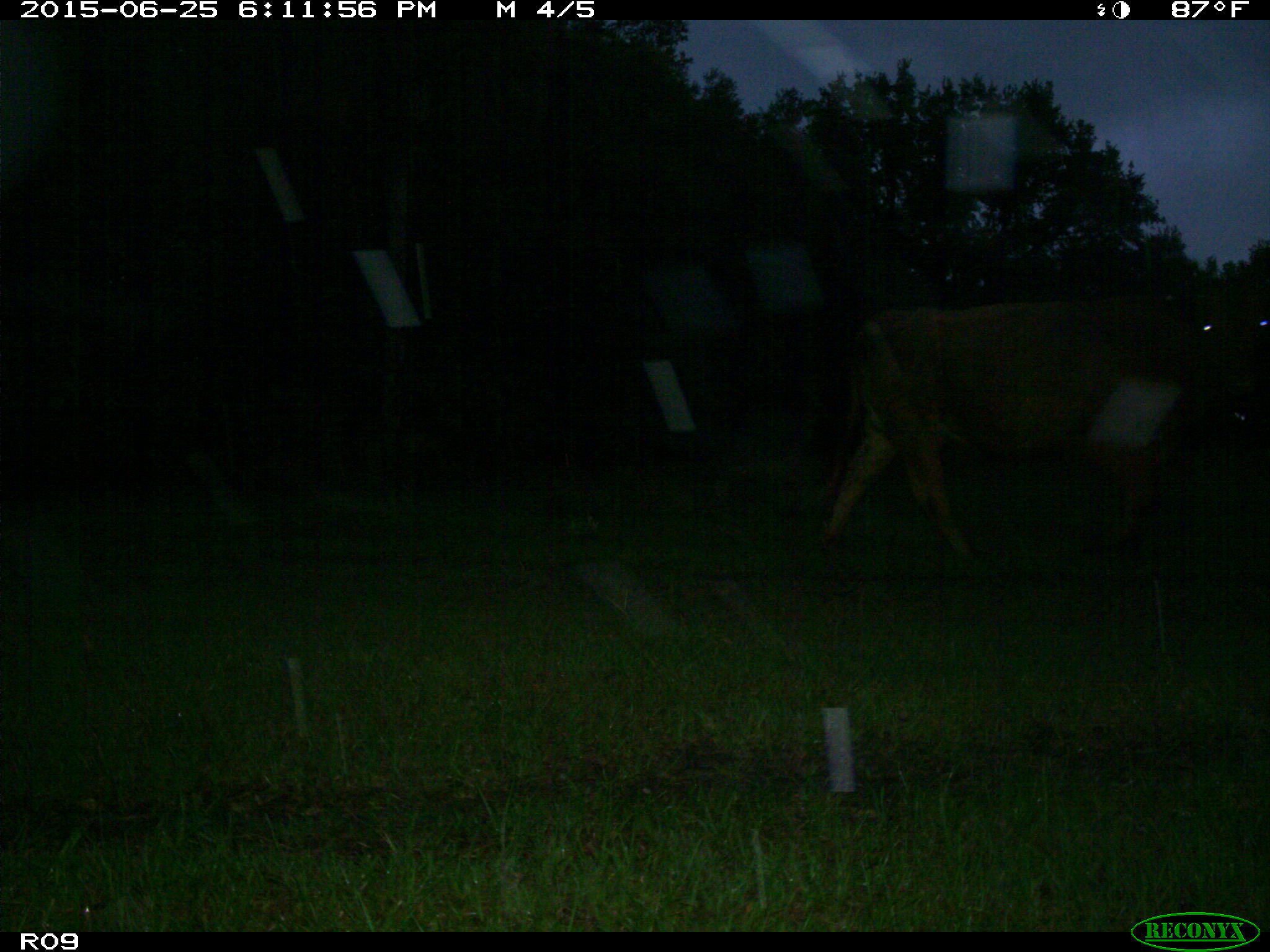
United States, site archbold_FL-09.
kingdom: Animalia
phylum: Chordata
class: Mammalia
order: Artiodactyla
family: Bovidae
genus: Bos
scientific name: Bos taurus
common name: domestic cow